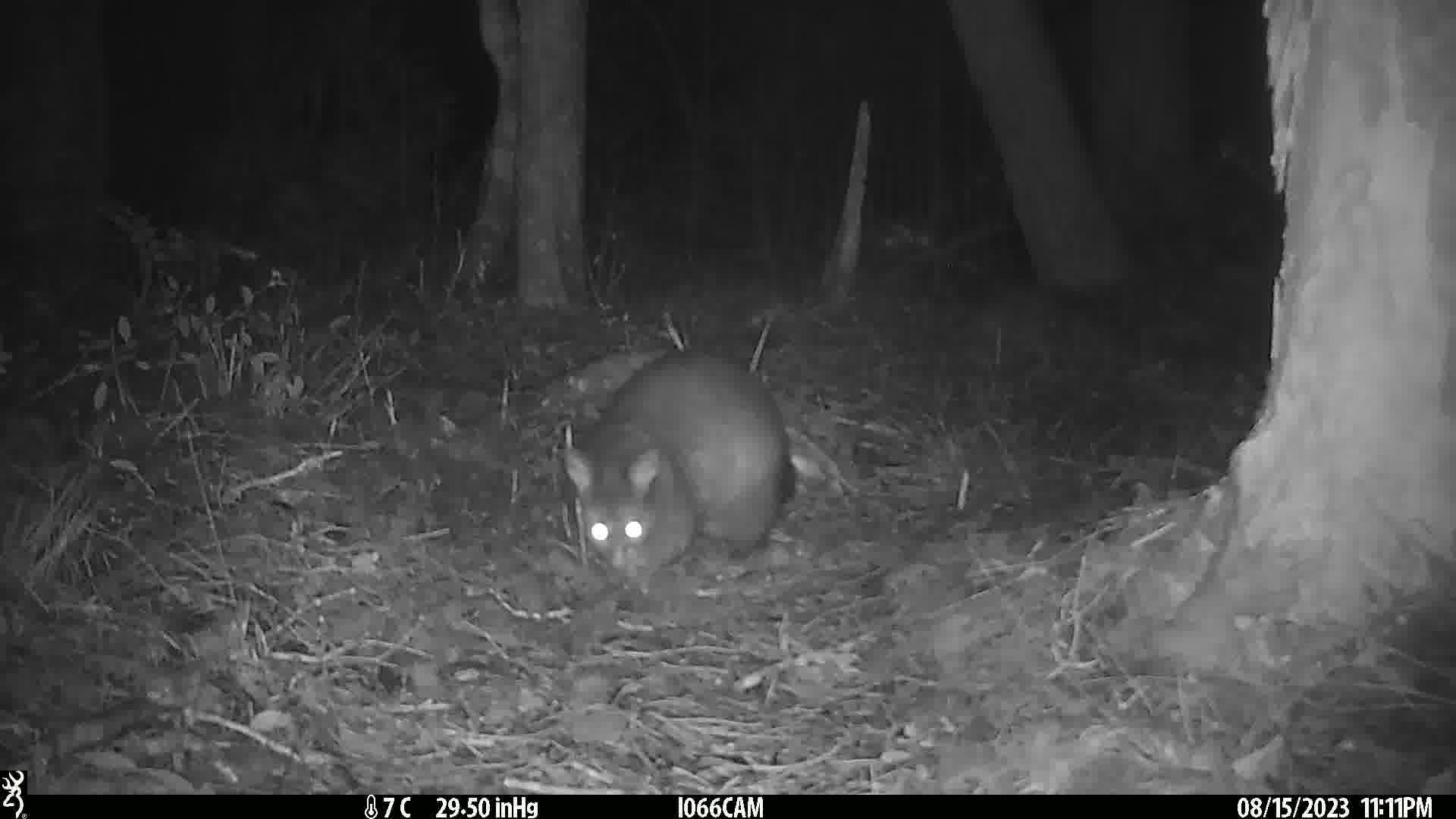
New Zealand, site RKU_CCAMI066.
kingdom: Animalia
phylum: Chordata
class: Mammalia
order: Diprotodontia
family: Phalangeridae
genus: Trichosurus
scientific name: Trichosurus vulpecula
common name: common brushtail possum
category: possum